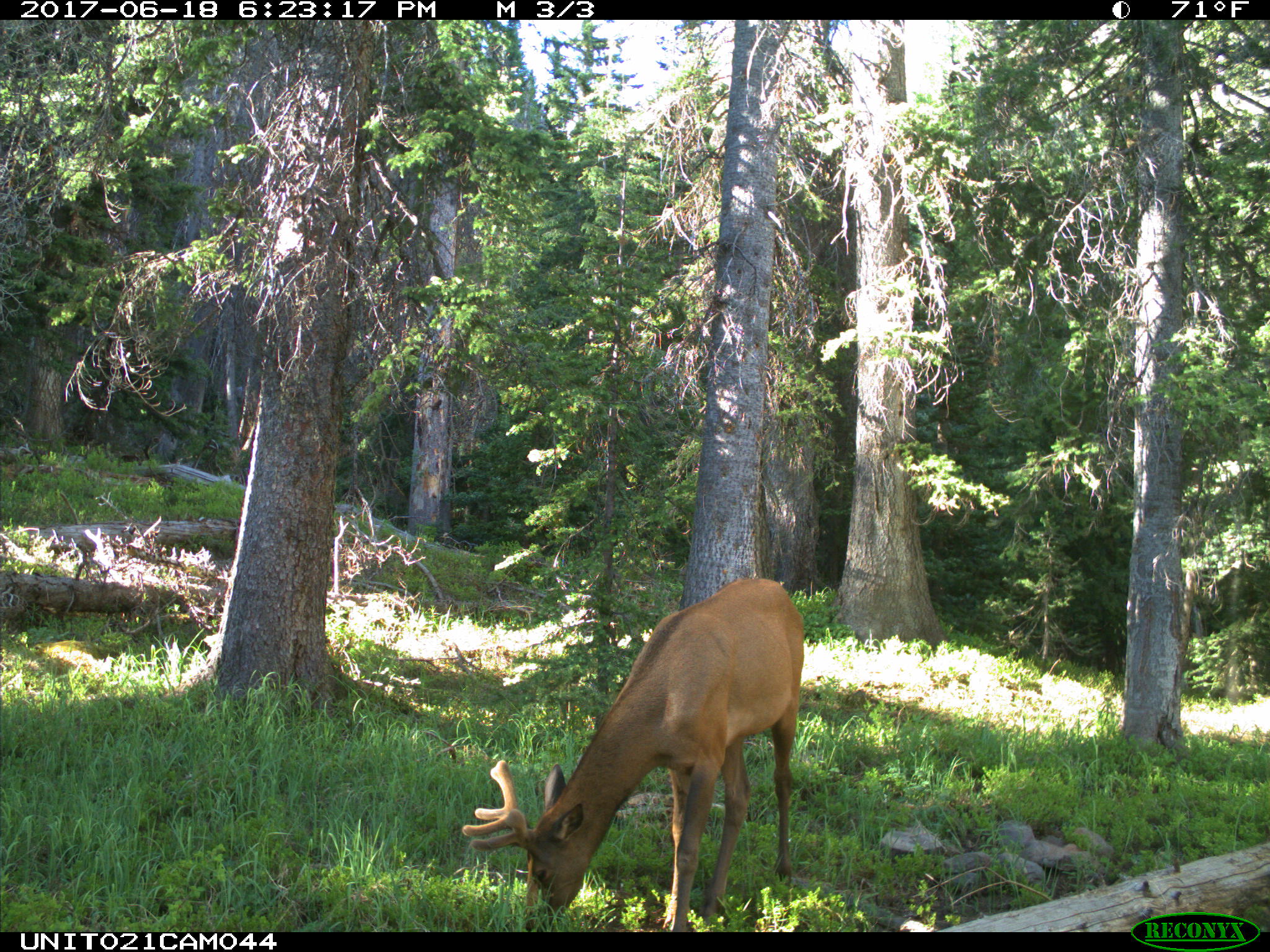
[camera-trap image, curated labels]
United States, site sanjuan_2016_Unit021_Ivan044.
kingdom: Animalia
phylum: Chordata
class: Mammalia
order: Artiodactyla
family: Cervidae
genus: Cervus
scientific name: Cervus elaphus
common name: red deer